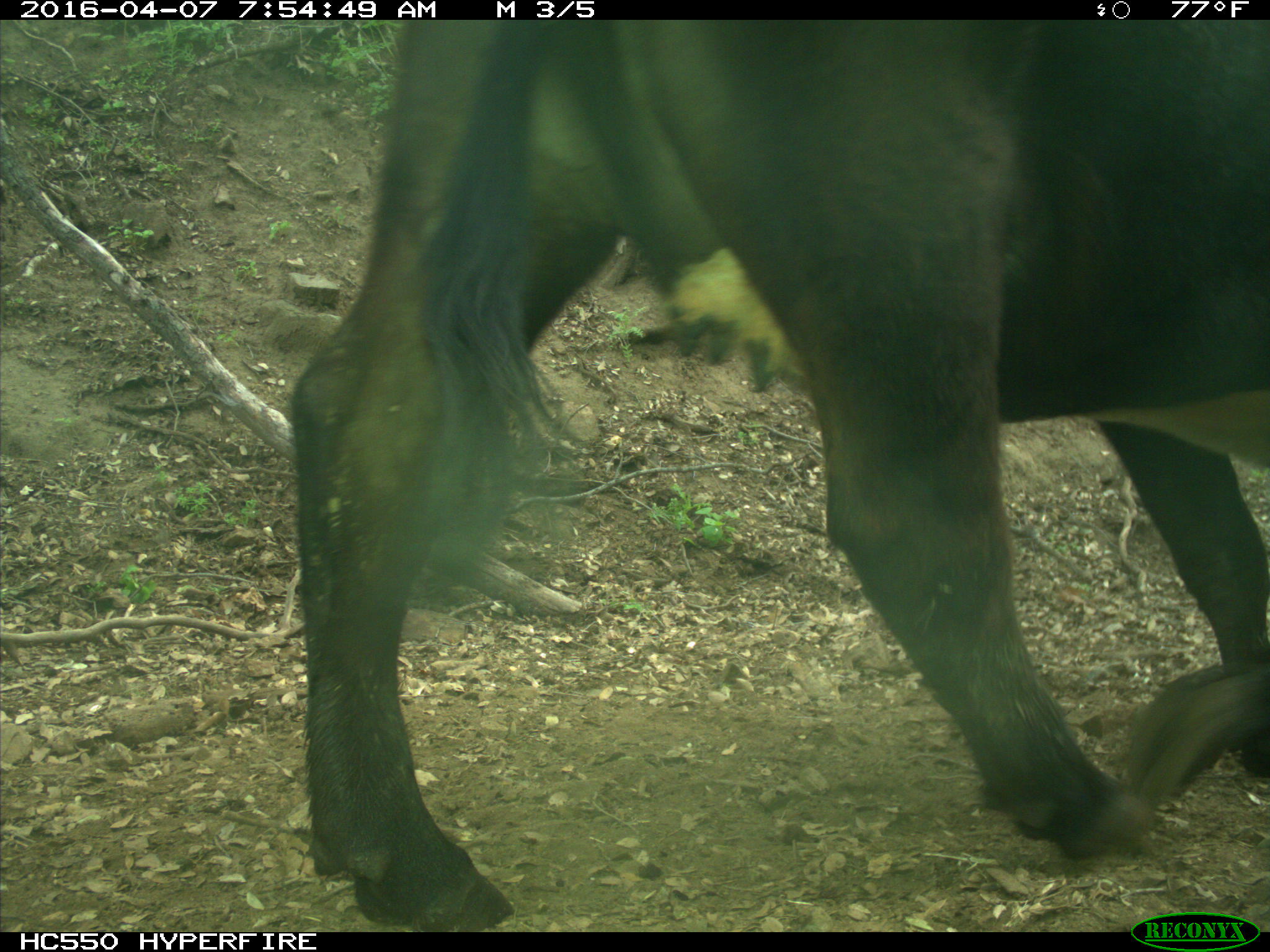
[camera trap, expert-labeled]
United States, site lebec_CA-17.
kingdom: Animalia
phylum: Chordata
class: Mammalia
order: Artiodactyla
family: Bovidae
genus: Bos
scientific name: Bos taurus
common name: domestic cow